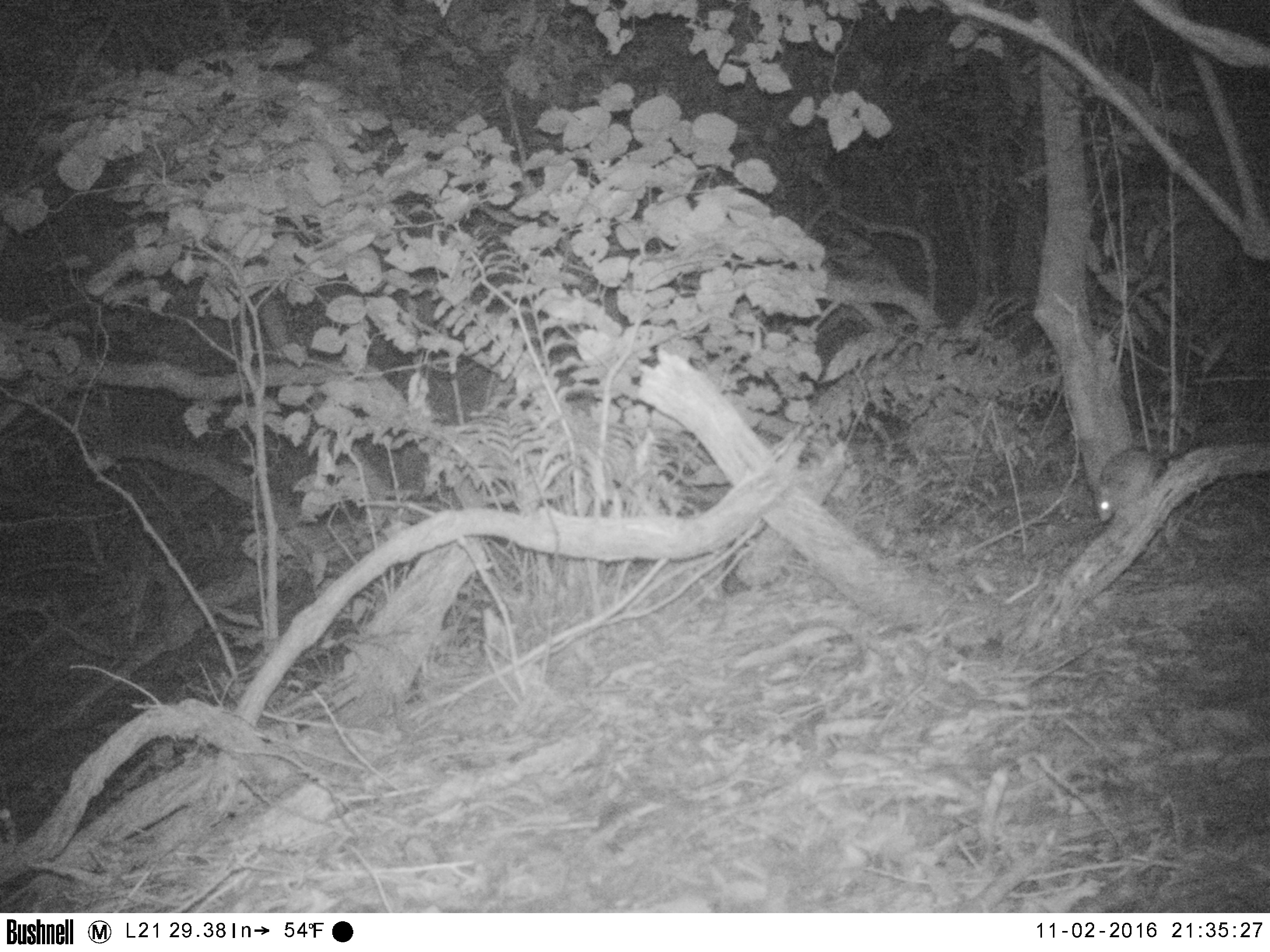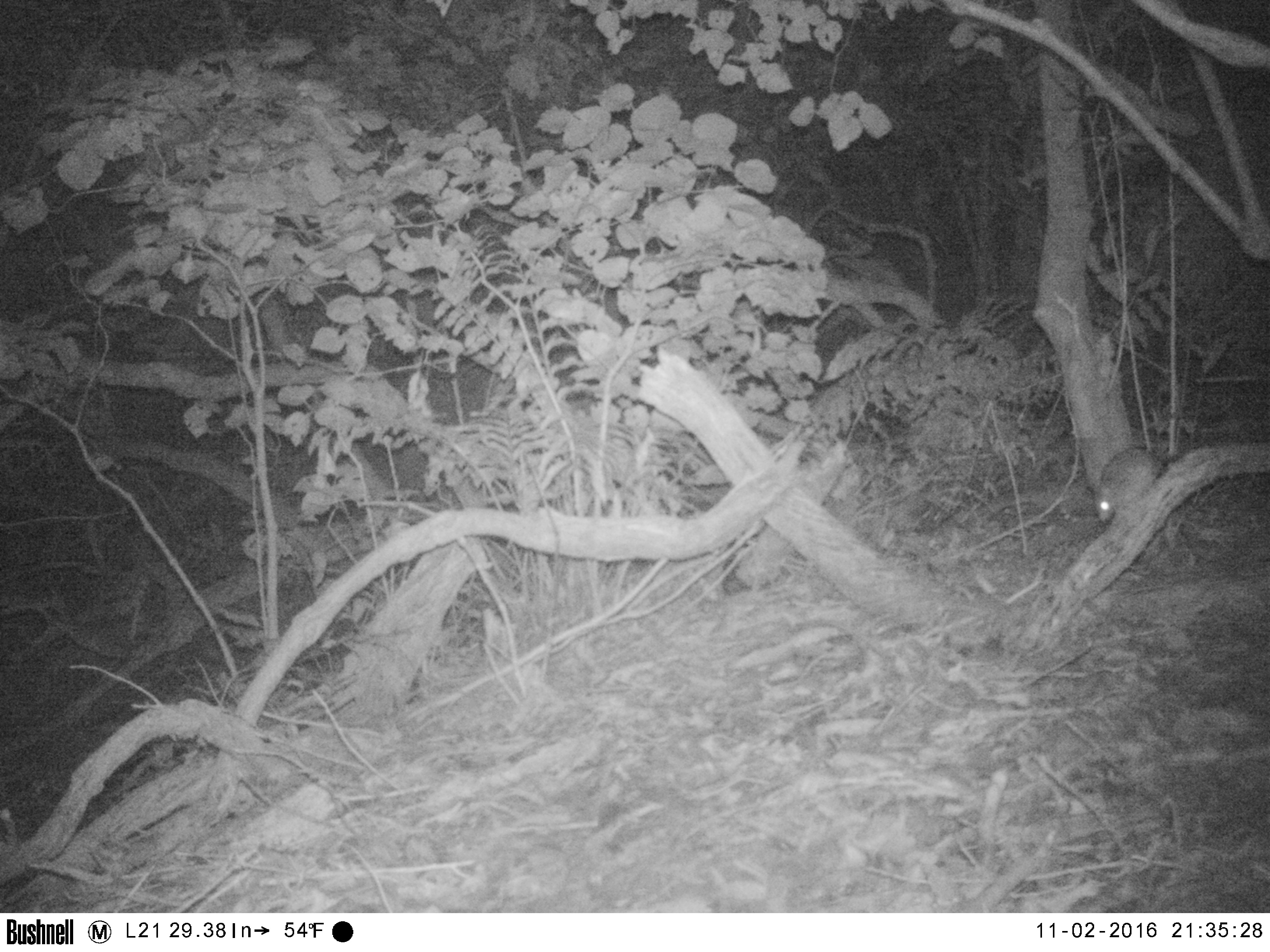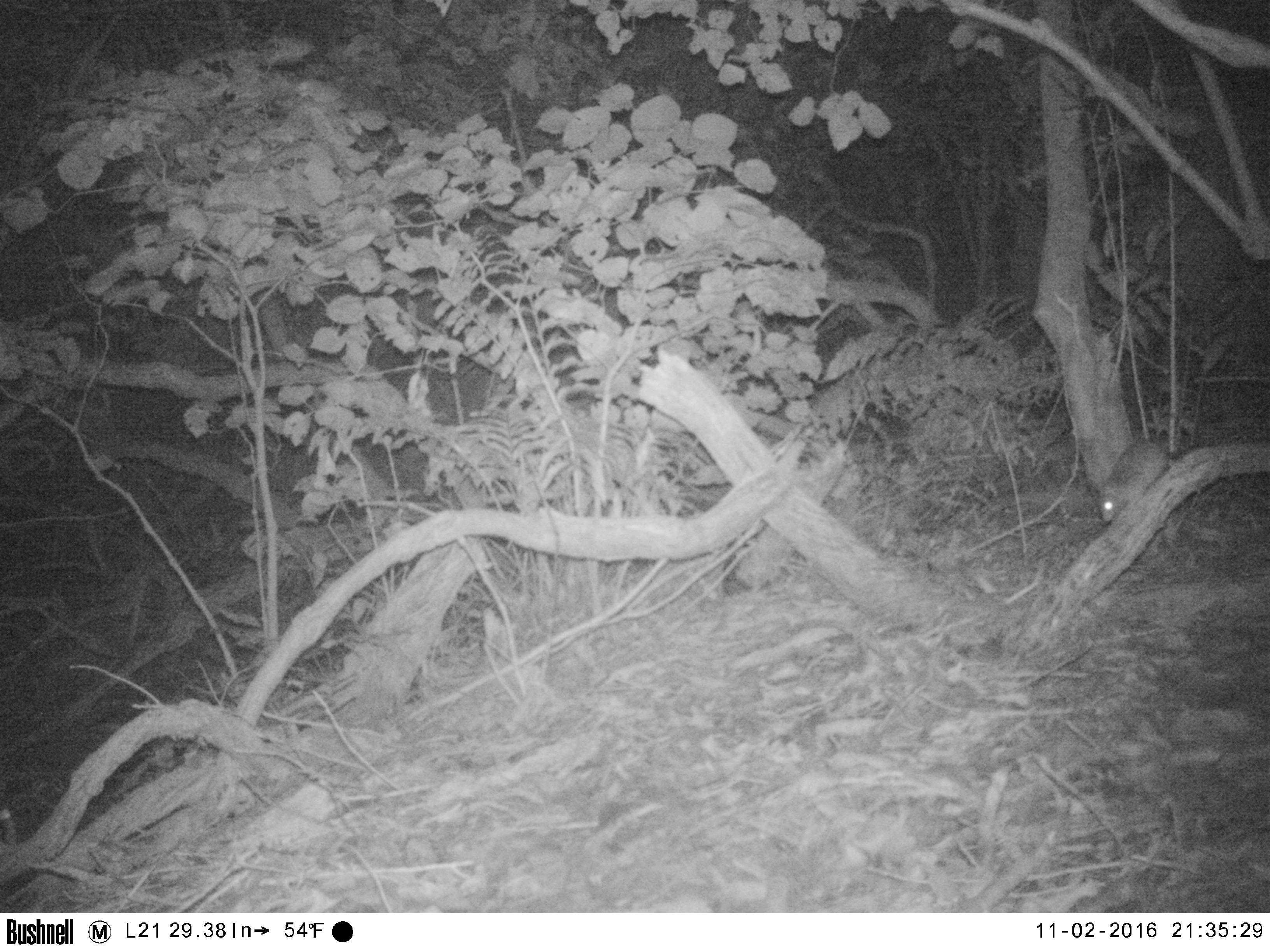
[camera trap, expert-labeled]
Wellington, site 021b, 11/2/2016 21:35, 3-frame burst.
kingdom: Animalia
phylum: Chordata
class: Mammalia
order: Rodentia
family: Muridae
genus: Rattus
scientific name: Rattus rattus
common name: ship rat